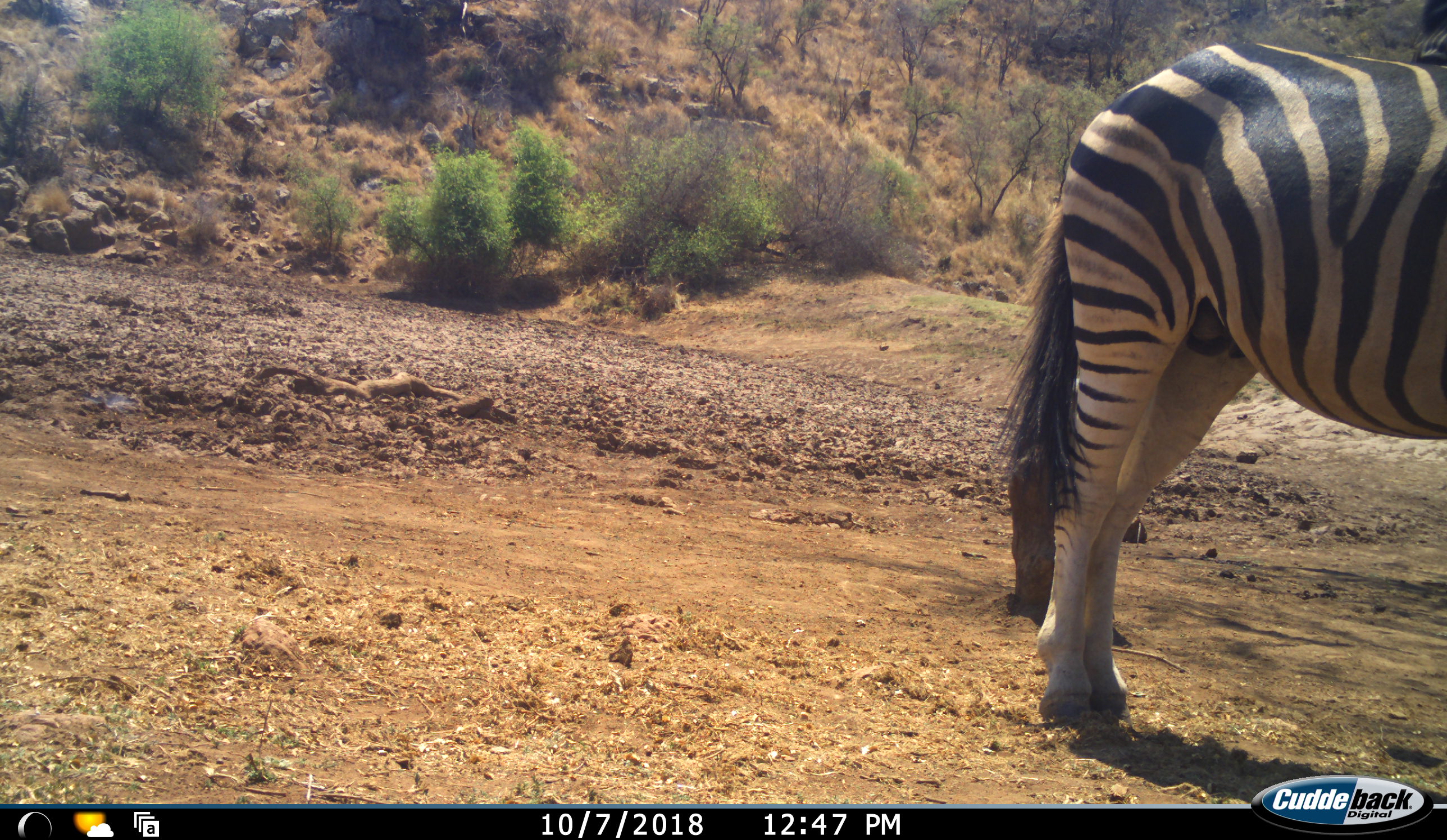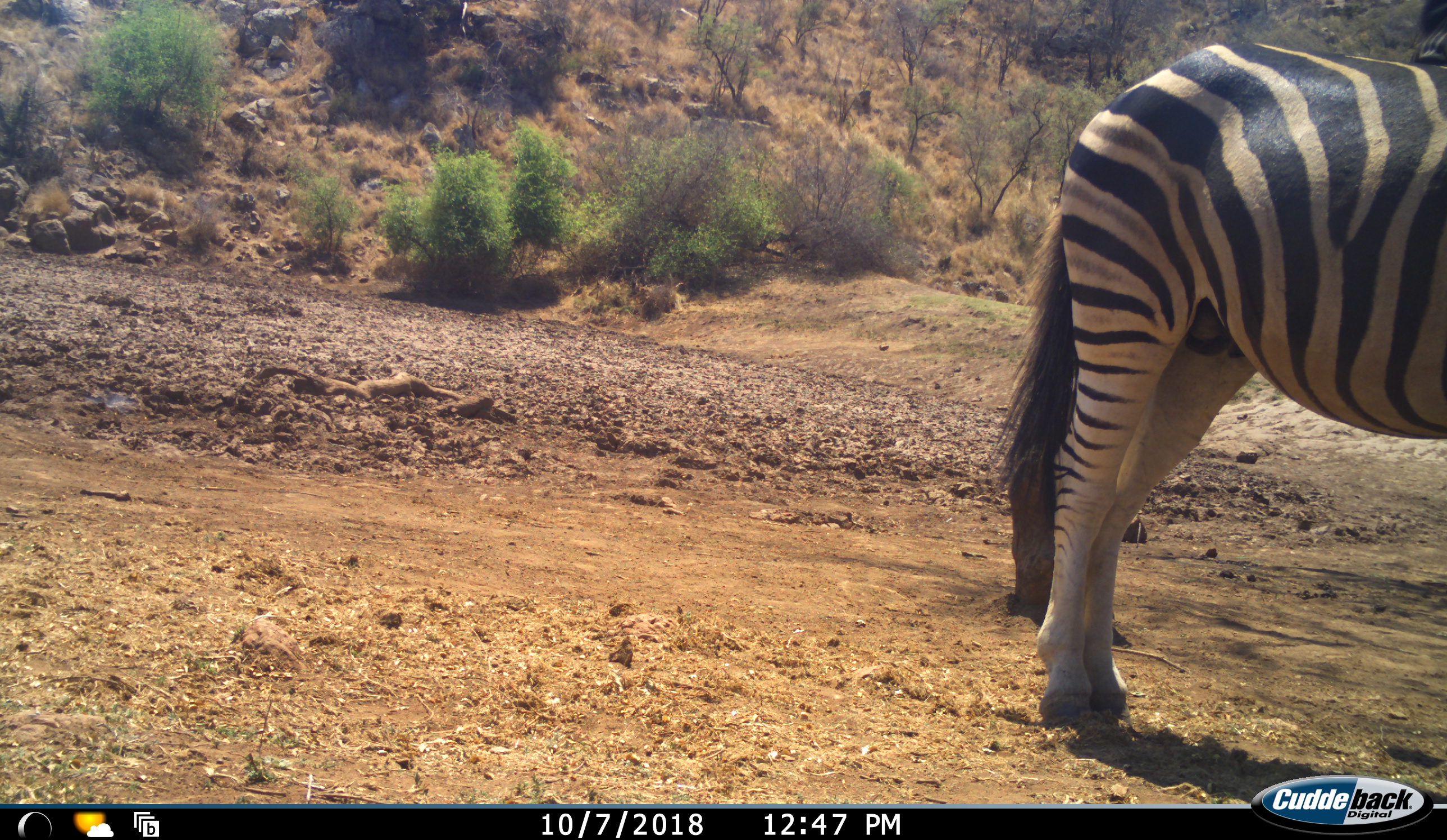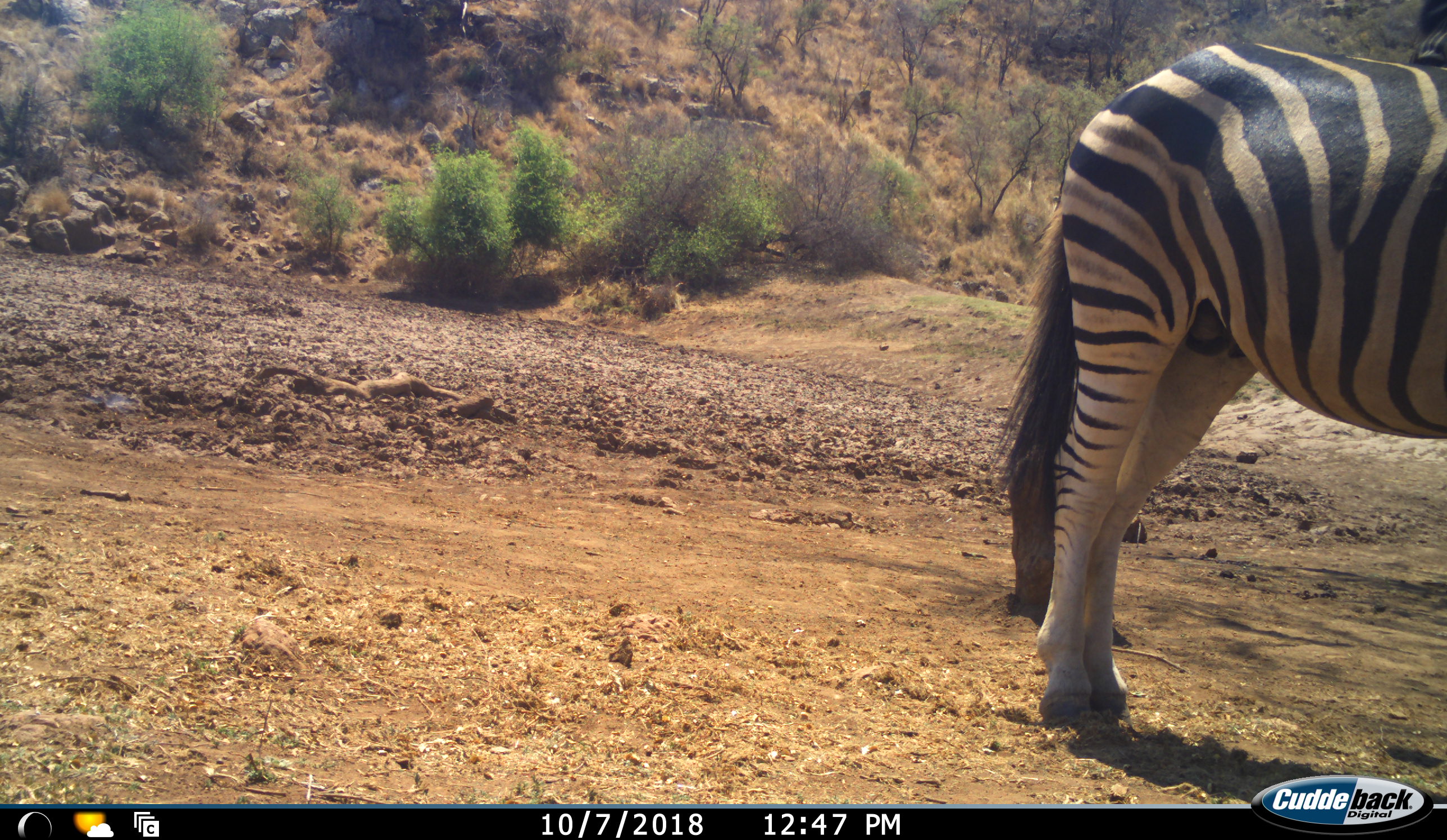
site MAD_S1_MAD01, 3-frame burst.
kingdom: Animalia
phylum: Chordata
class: Mammalia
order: Perissodactyla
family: Equidae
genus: Equus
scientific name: Equus quagga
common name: plains zebra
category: zebraplains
Zebraplains (plains zebra) (Equus quagga), count 1. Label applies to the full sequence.